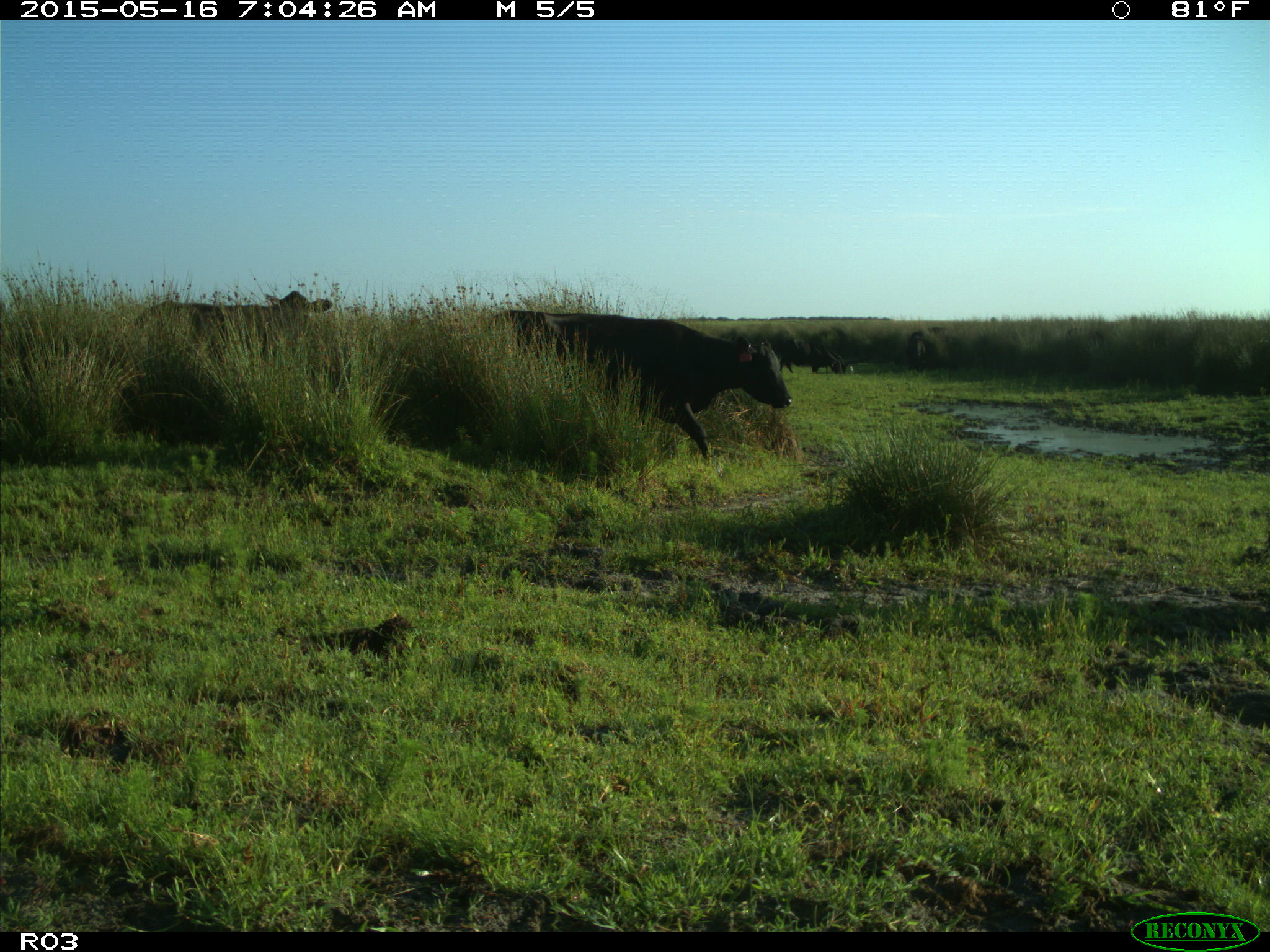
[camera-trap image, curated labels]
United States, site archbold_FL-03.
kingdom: Animalia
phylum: Chordata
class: Mammalia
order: Artiodactyla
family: Bovidae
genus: Bos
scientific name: Bos taurus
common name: domestic cow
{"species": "Bos taurus (domestic cow)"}